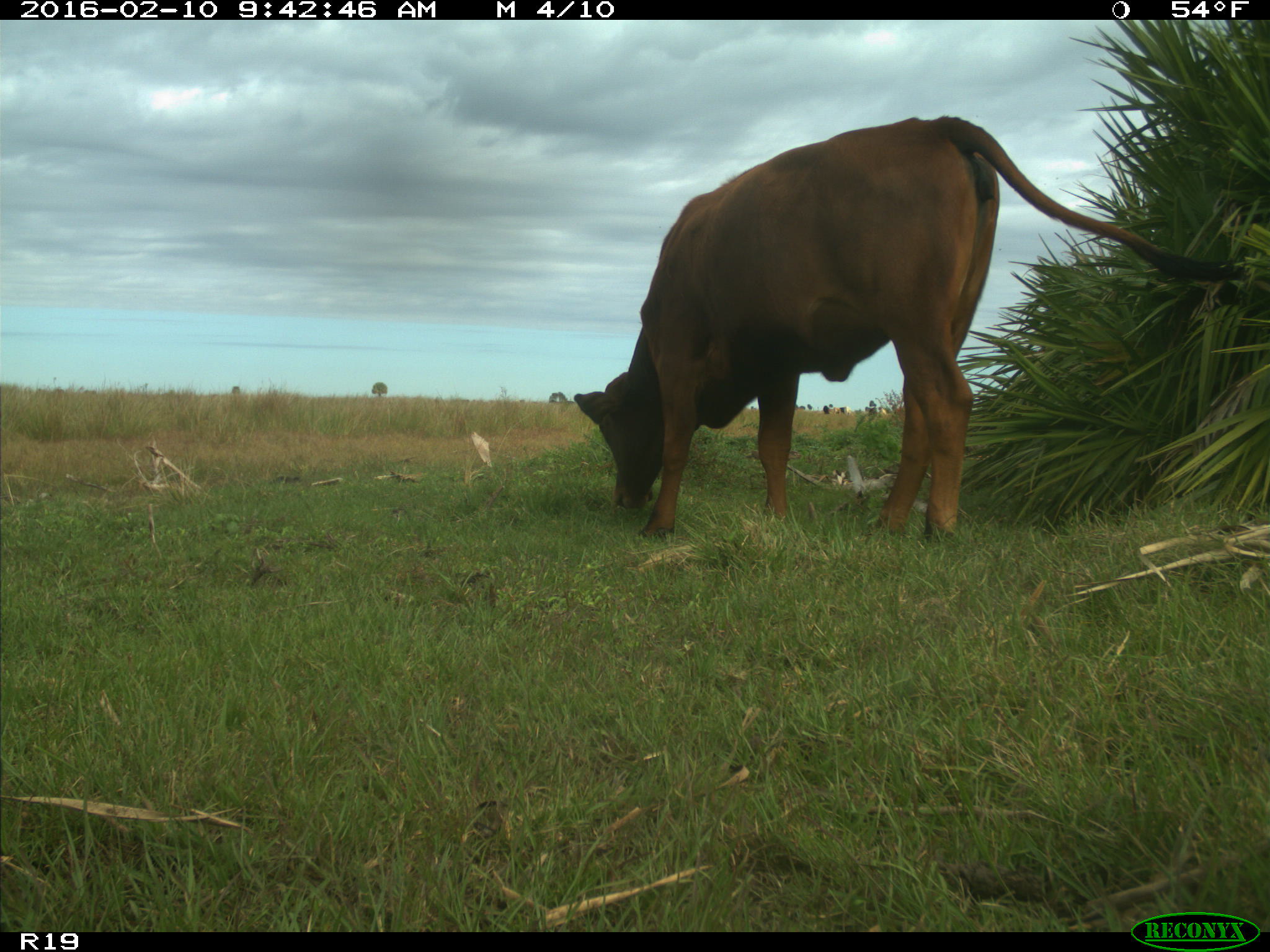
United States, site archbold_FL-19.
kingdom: Animalia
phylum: Chordata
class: Mammalia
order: Artiodactyla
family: Bovidae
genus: Bos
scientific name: Bos taurus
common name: domestic cow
Bos taurus (domestic cow).